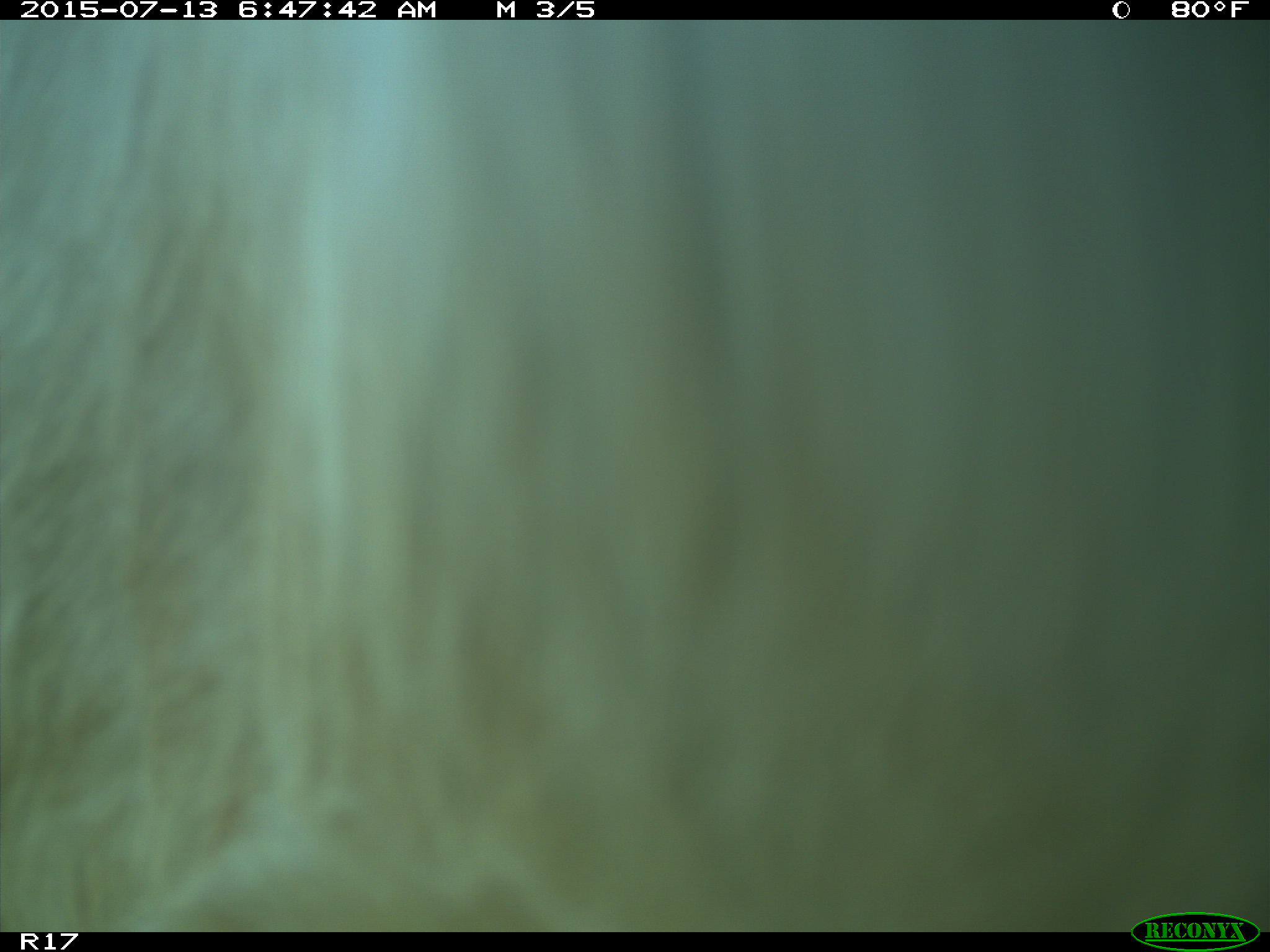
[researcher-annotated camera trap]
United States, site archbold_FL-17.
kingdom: Animalia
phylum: Chordata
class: Mammalia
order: Artiodactyla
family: Bovidae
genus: Bos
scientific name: Bos taurus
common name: domestic cow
Bos taurus (domestic cow).